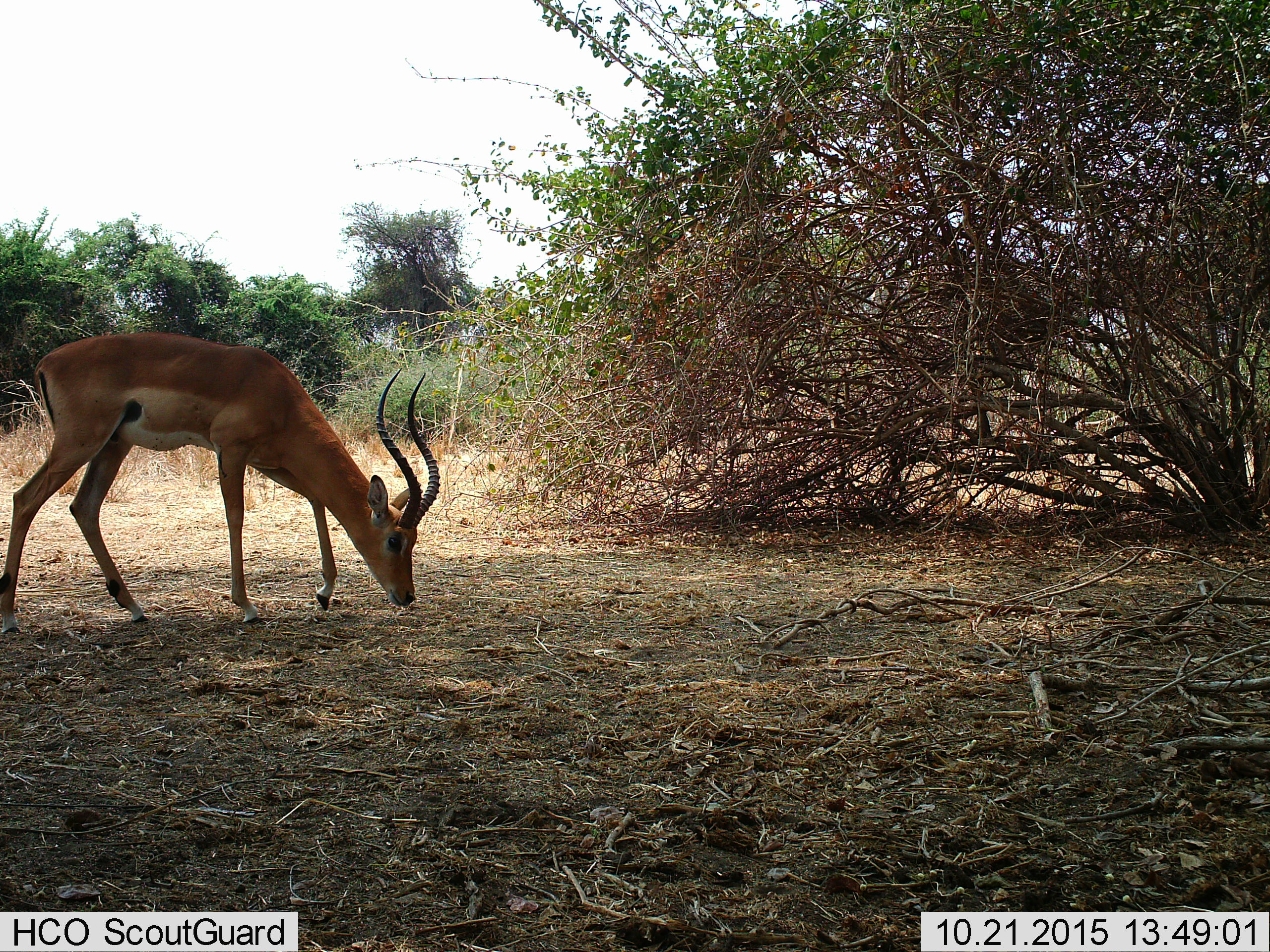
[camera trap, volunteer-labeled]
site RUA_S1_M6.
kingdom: Animalia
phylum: Chordata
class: Mammalia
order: Artiodactyla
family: Bovidae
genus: Aepyceros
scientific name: Aepyceros melampus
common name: impala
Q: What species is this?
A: Impala (Aepyceros melampus).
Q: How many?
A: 1.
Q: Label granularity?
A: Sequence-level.